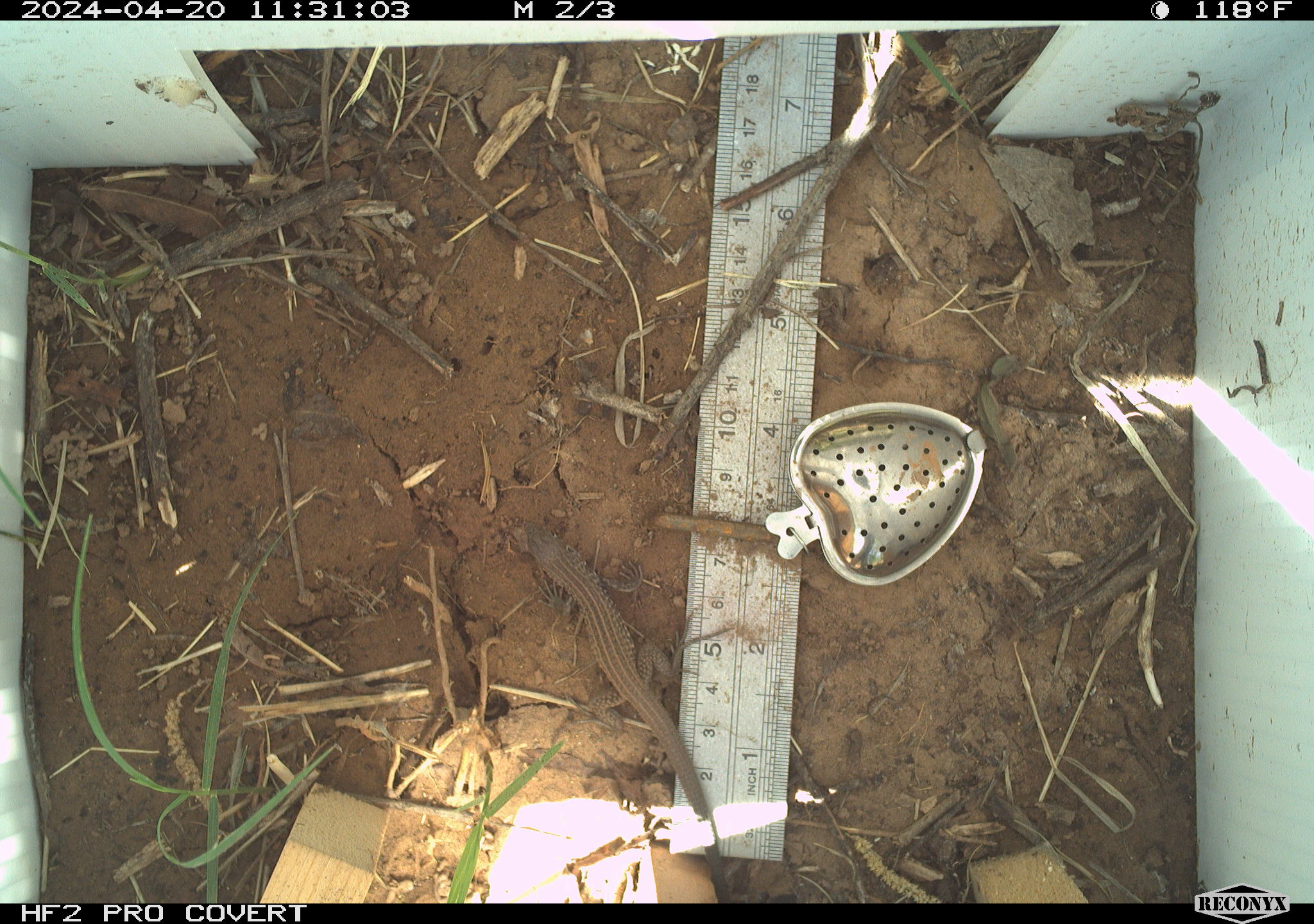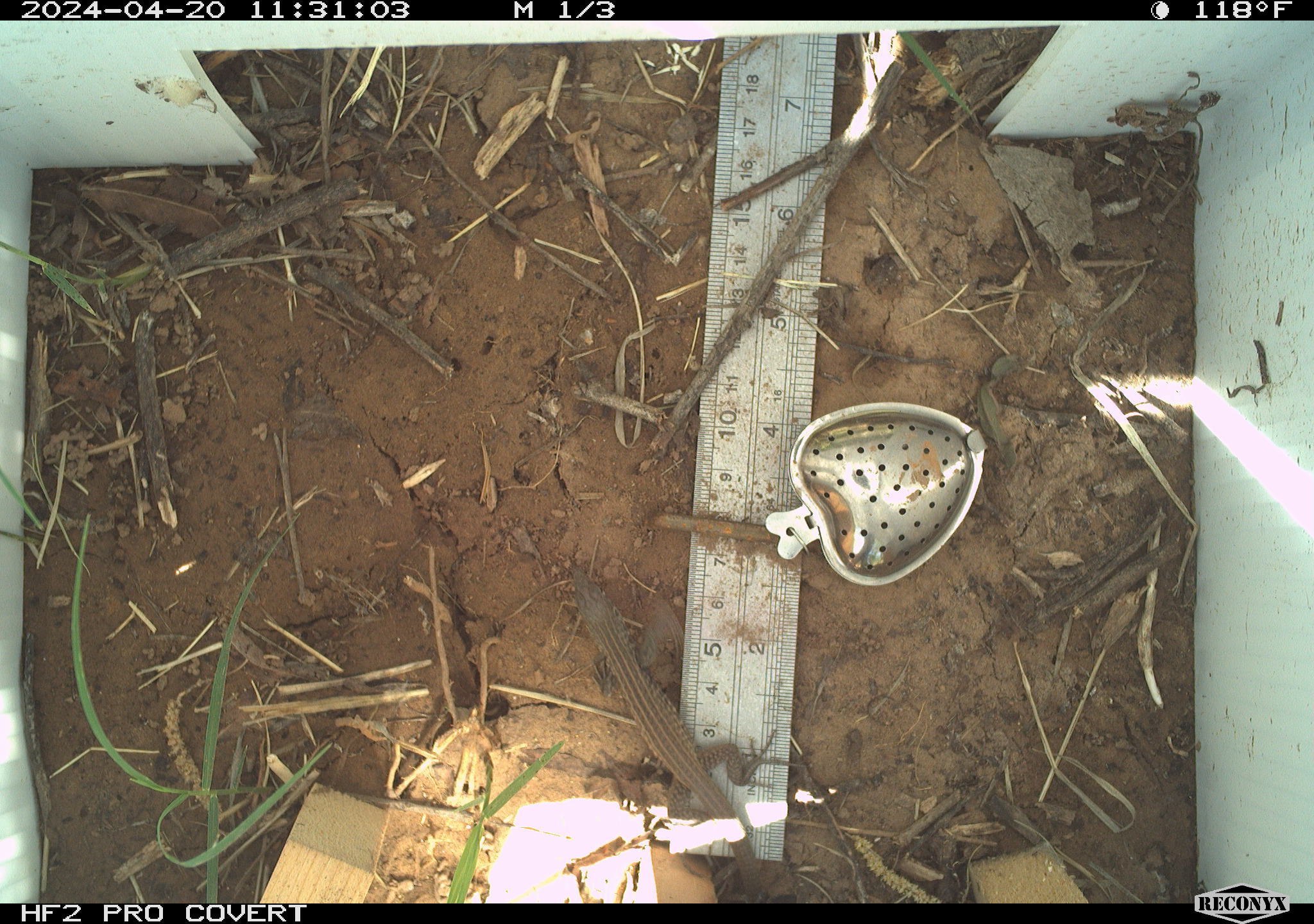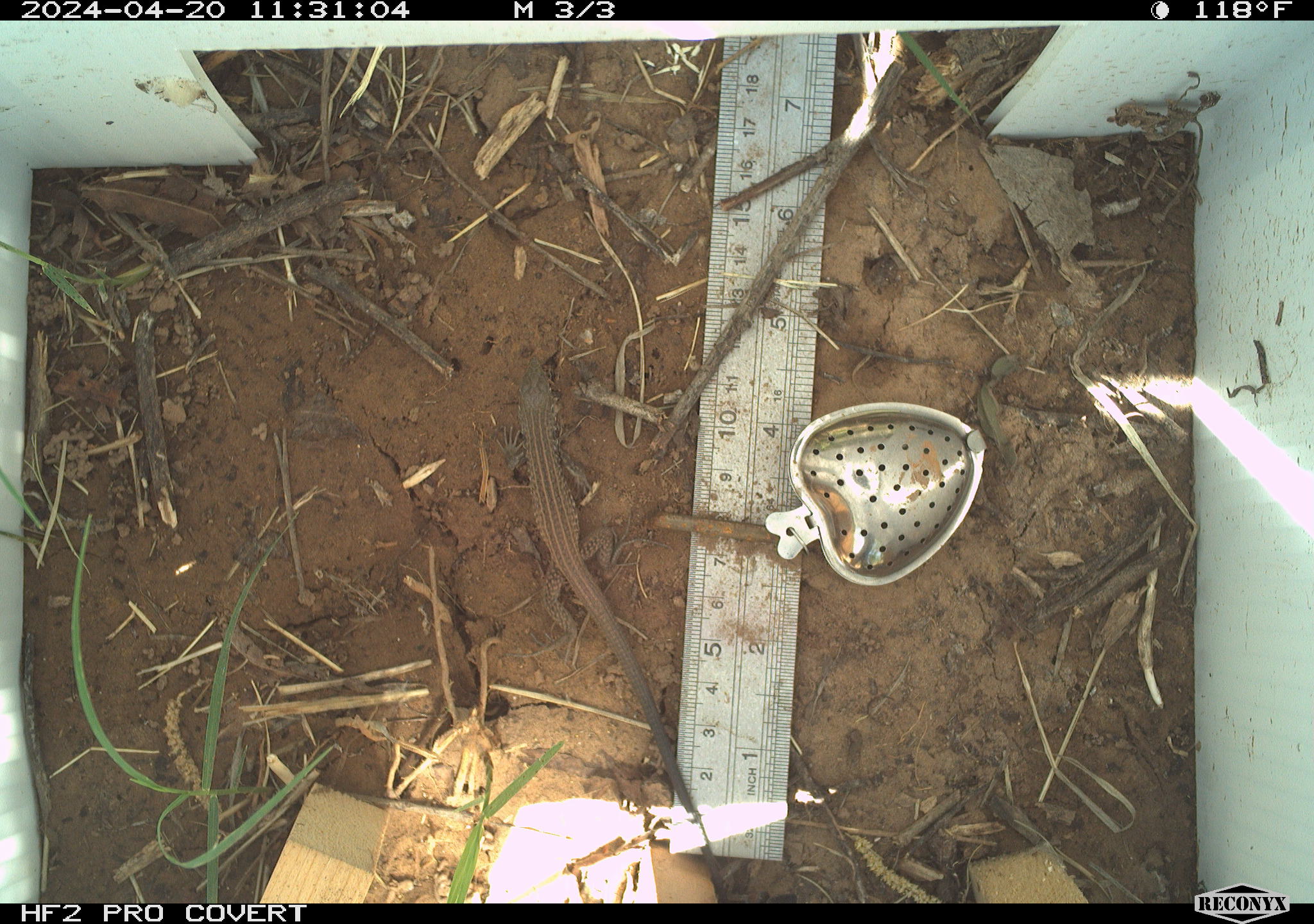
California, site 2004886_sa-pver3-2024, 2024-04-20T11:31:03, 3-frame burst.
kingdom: Animalia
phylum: Chordata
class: Reptilia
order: Squamata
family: Teiidae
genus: Aspidoscelis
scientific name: Aspidoscelis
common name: whiptail lizards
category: aspidoscelis species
Aspidoscelis species (whiptail lizards) (Aspidoscelis).